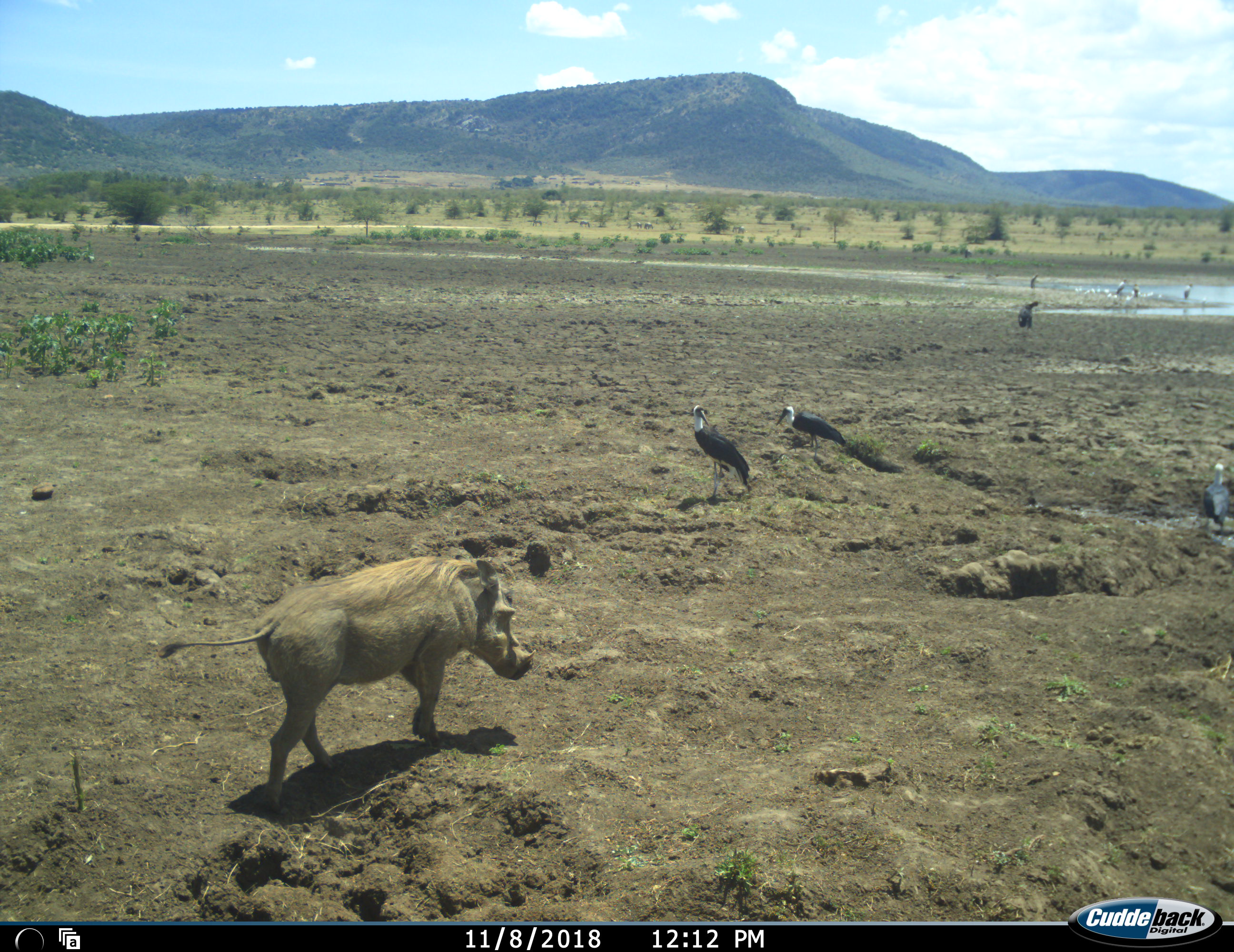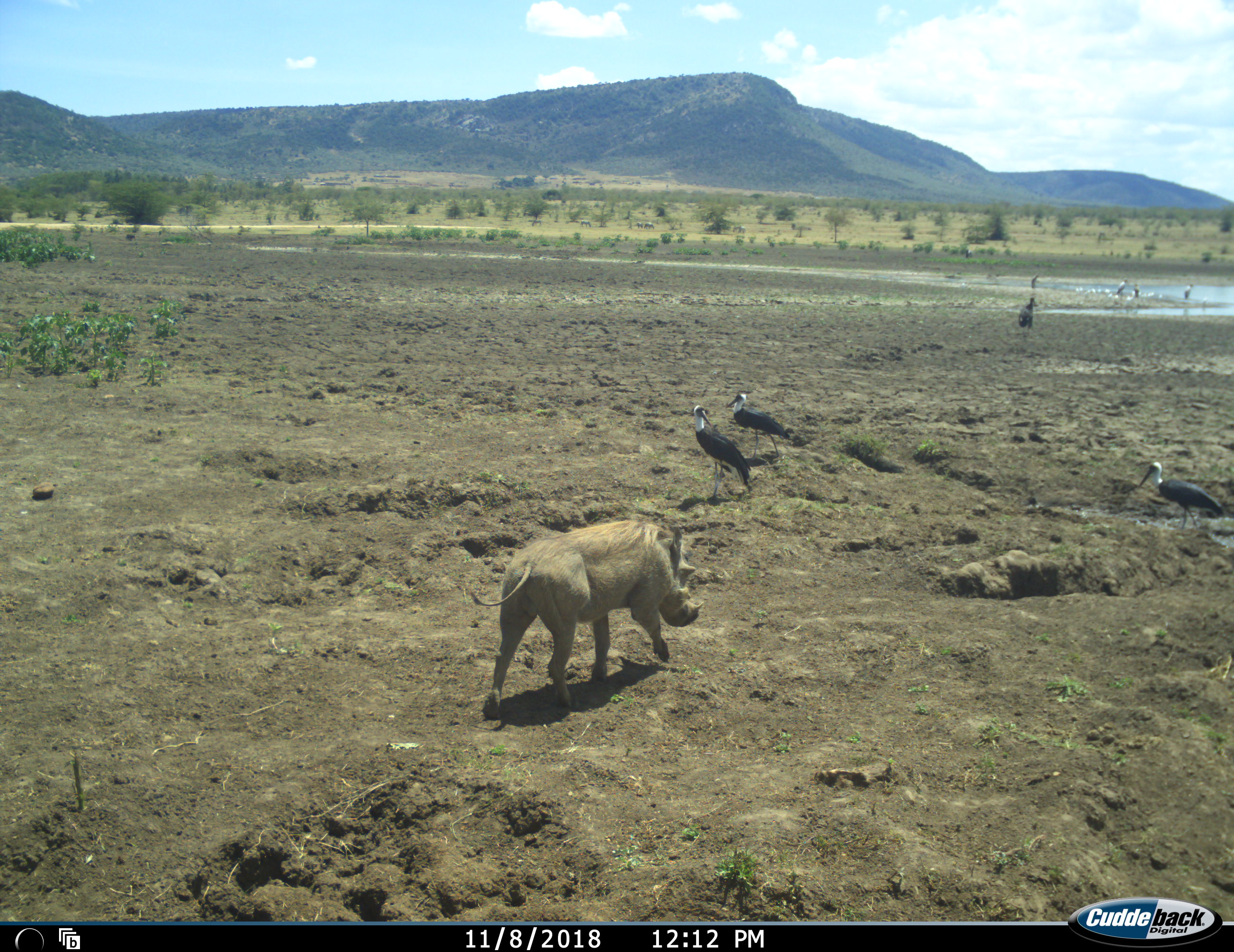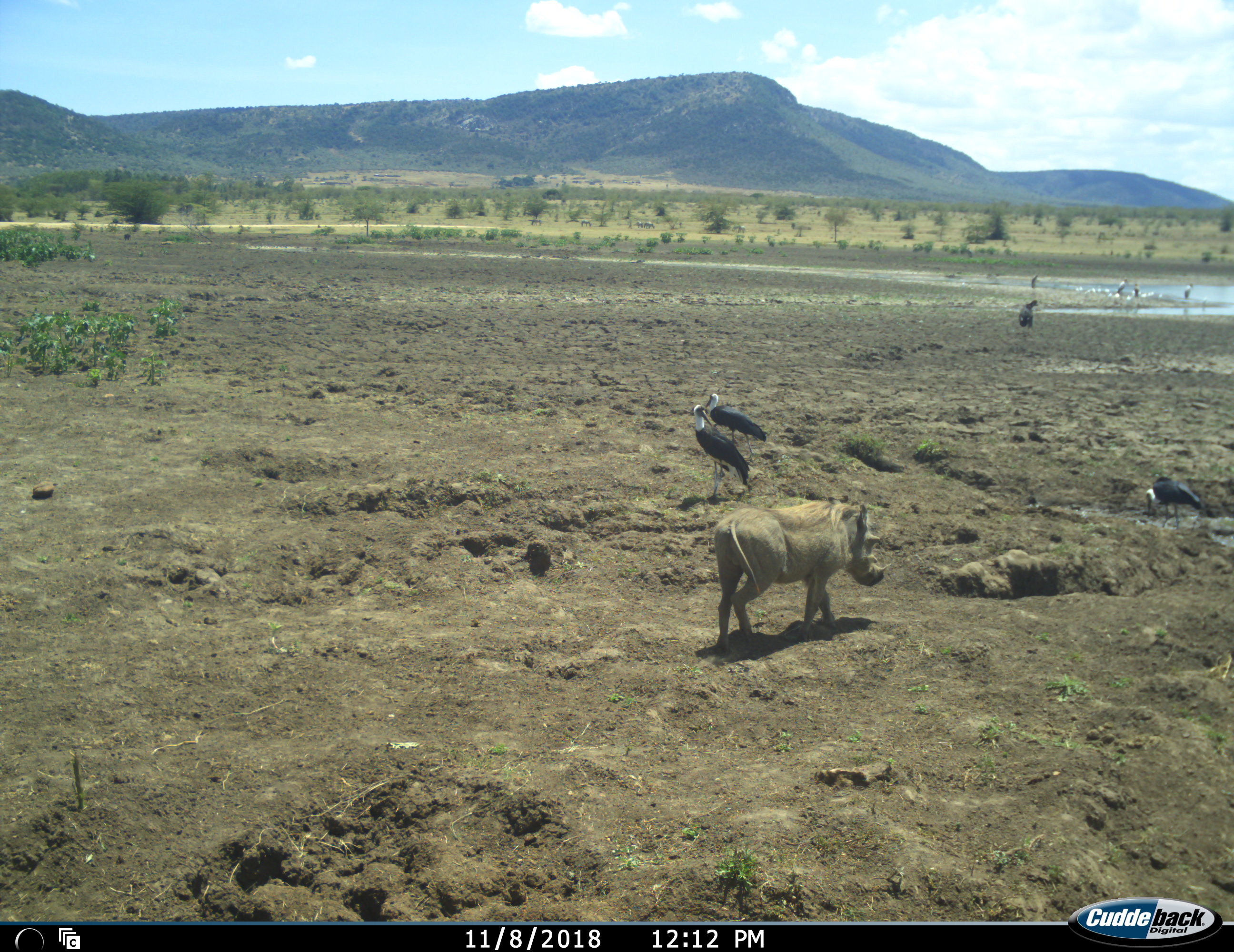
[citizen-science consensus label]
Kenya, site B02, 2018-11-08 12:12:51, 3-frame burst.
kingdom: Animalia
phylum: Chordata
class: Aves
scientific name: Aves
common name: bird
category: birdother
Birdother (bird) (Aves), count 8. Behavior (volunteer vote fractions): standing 78%, resting 0%, moving 33%, interacting 0%. Young present (vote fraction): 0%. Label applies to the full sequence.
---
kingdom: Animalia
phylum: Chordata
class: Mammalia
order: Artiodactyla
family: Suidae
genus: Phacochoerus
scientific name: Phacochoerus africanus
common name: warthog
Warthog (Phacochoerus africanus), count 1. Behavior (volunteer vote fractions): standing 0%, resting 0%, moving 100%, interacting 0%. Young present (vote fraction): 0%. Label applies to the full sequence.